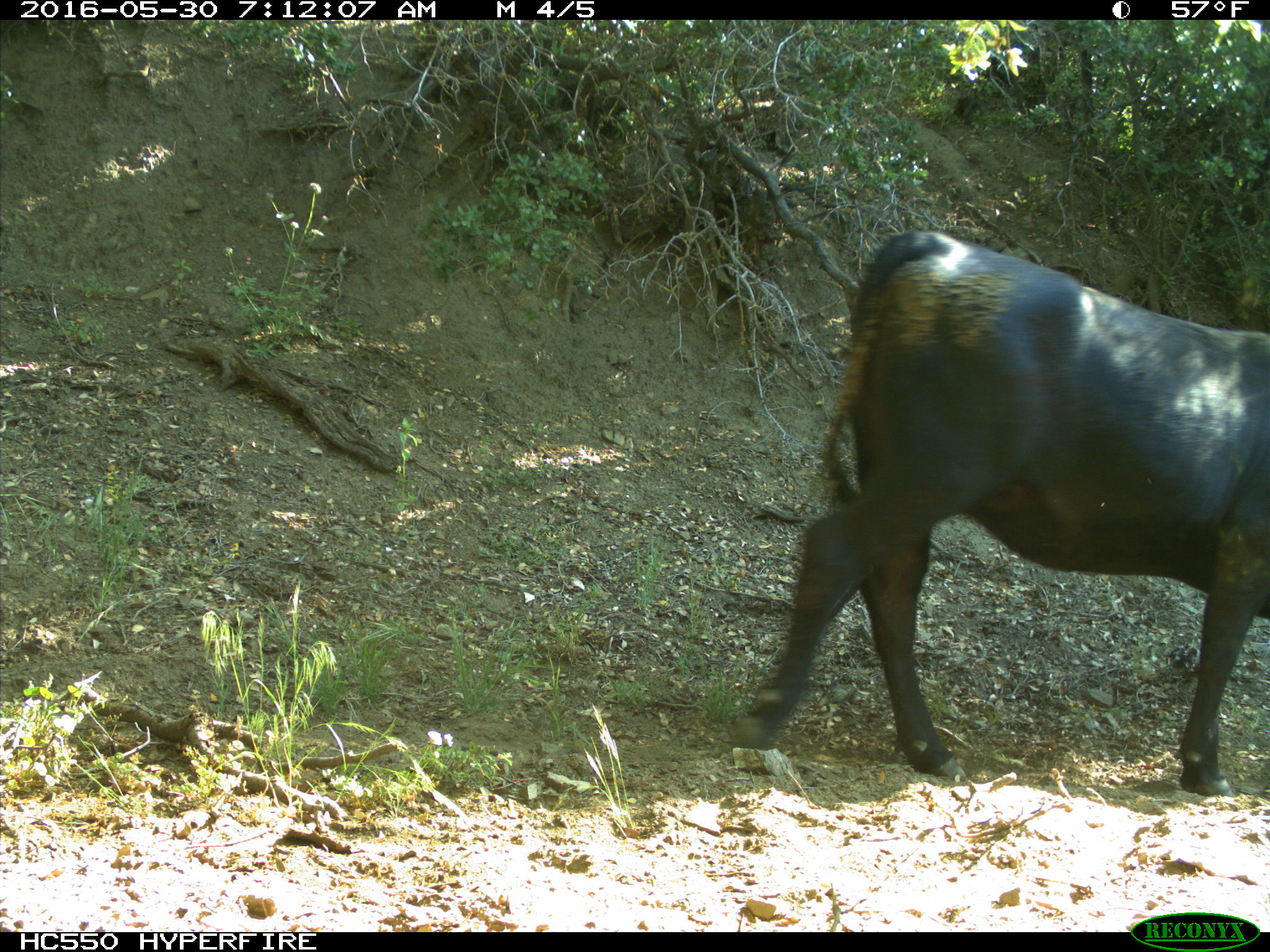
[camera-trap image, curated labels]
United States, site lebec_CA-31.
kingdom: Animalia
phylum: Chordata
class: Mammalia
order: Artiodactyla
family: Bovidae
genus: Bos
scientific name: Bos taurus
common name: domestic cow